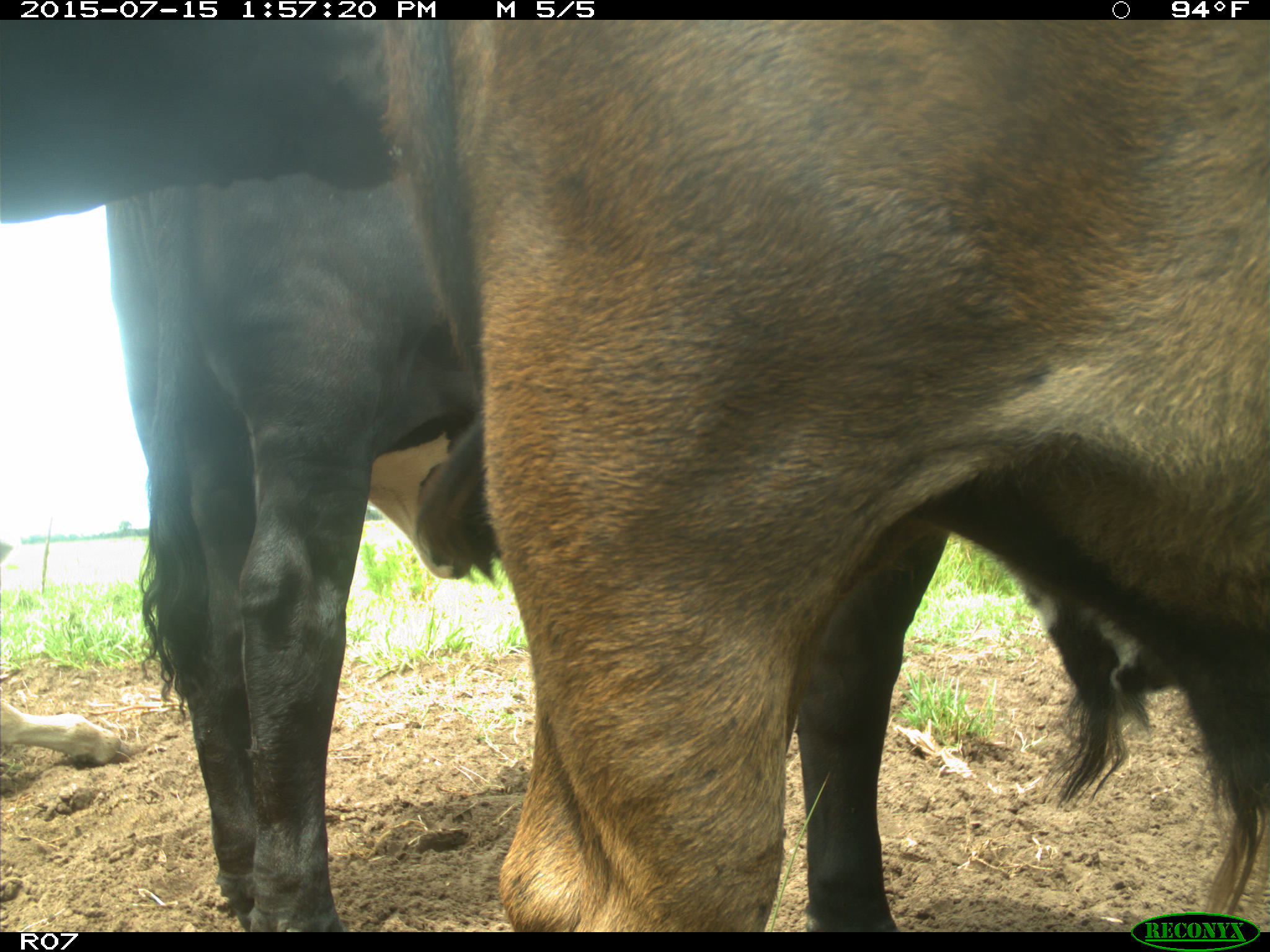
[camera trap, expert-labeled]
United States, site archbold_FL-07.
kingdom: Animalia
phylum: Chordata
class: Mammalia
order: Artiodactyla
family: Bovidae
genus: Bos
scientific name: Bos taurus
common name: domestic cow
Bos taurus (domestic cow).